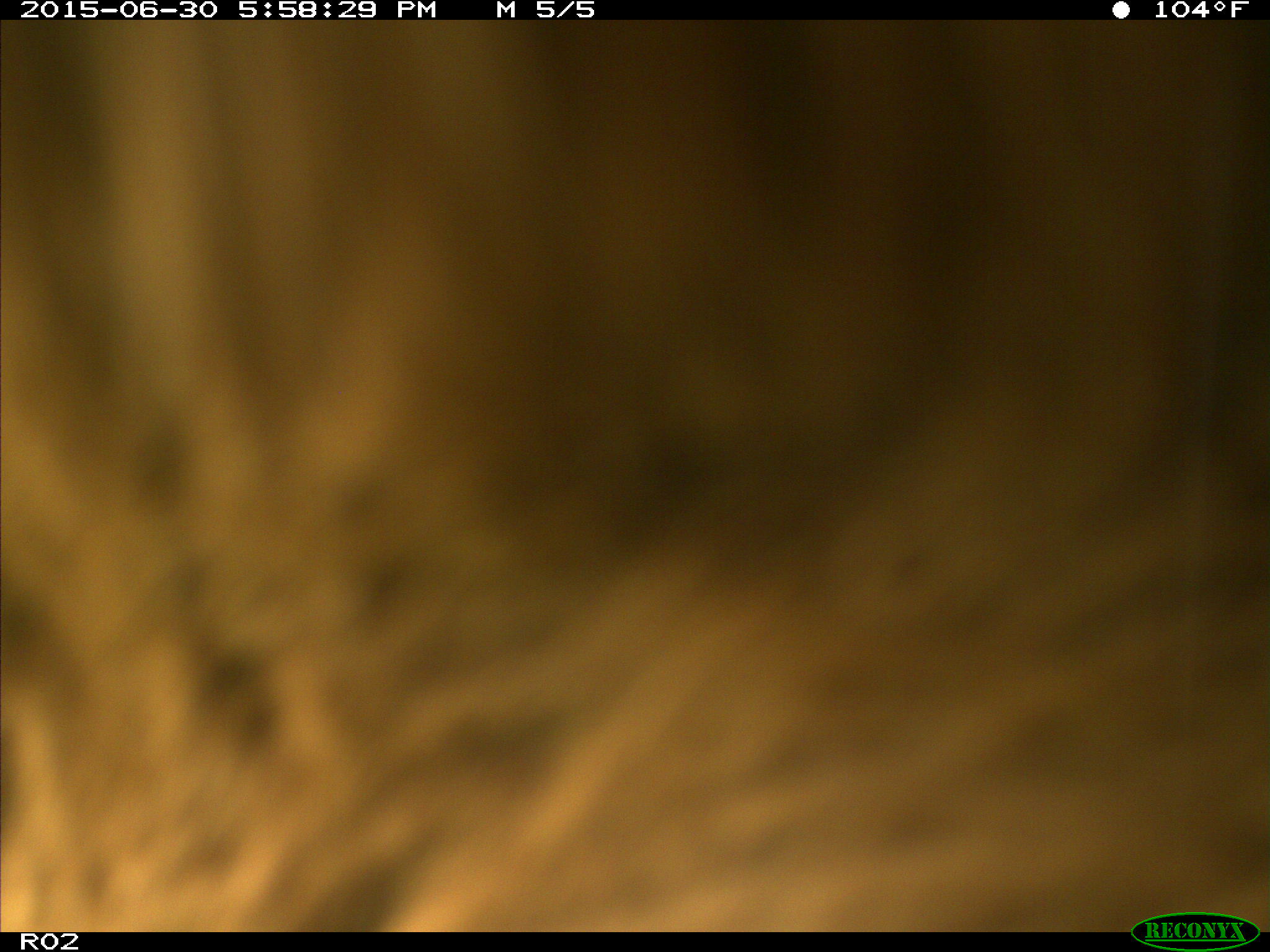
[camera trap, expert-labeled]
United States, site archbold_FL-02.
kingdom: Animalia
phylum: Chordata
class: Mammalia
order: Artiodactyla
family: Bovidae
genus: Bos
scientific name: Bos taurus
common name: domestic cow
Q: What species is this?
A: Bos taurus (domestic cow).